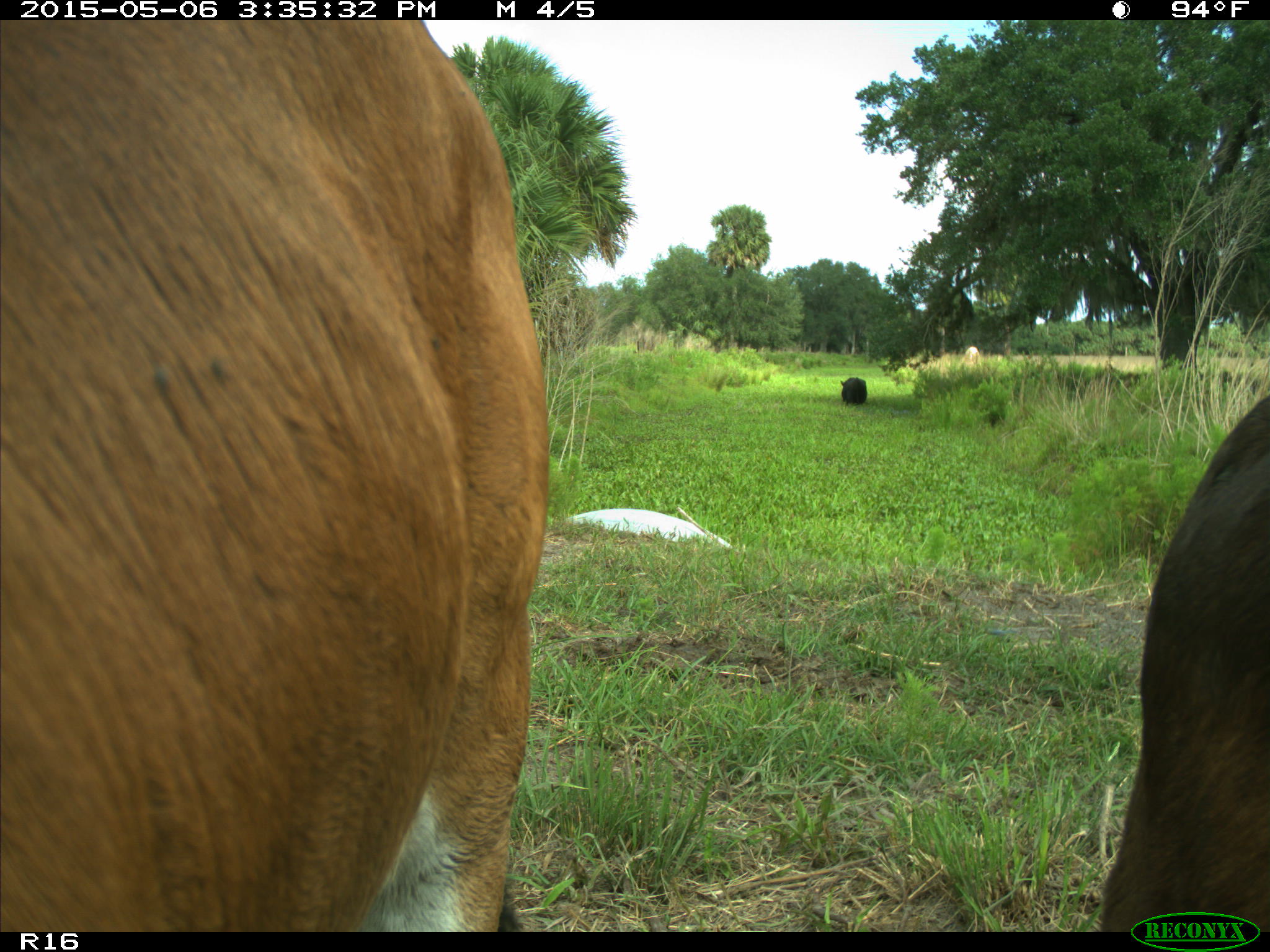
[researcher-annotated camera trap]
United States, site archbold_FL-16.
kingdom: Animalia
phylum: Chordata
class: Mammalia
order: Artiodactyla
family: Bovidae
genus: Bos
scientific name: Bos taurus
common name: domestic cow